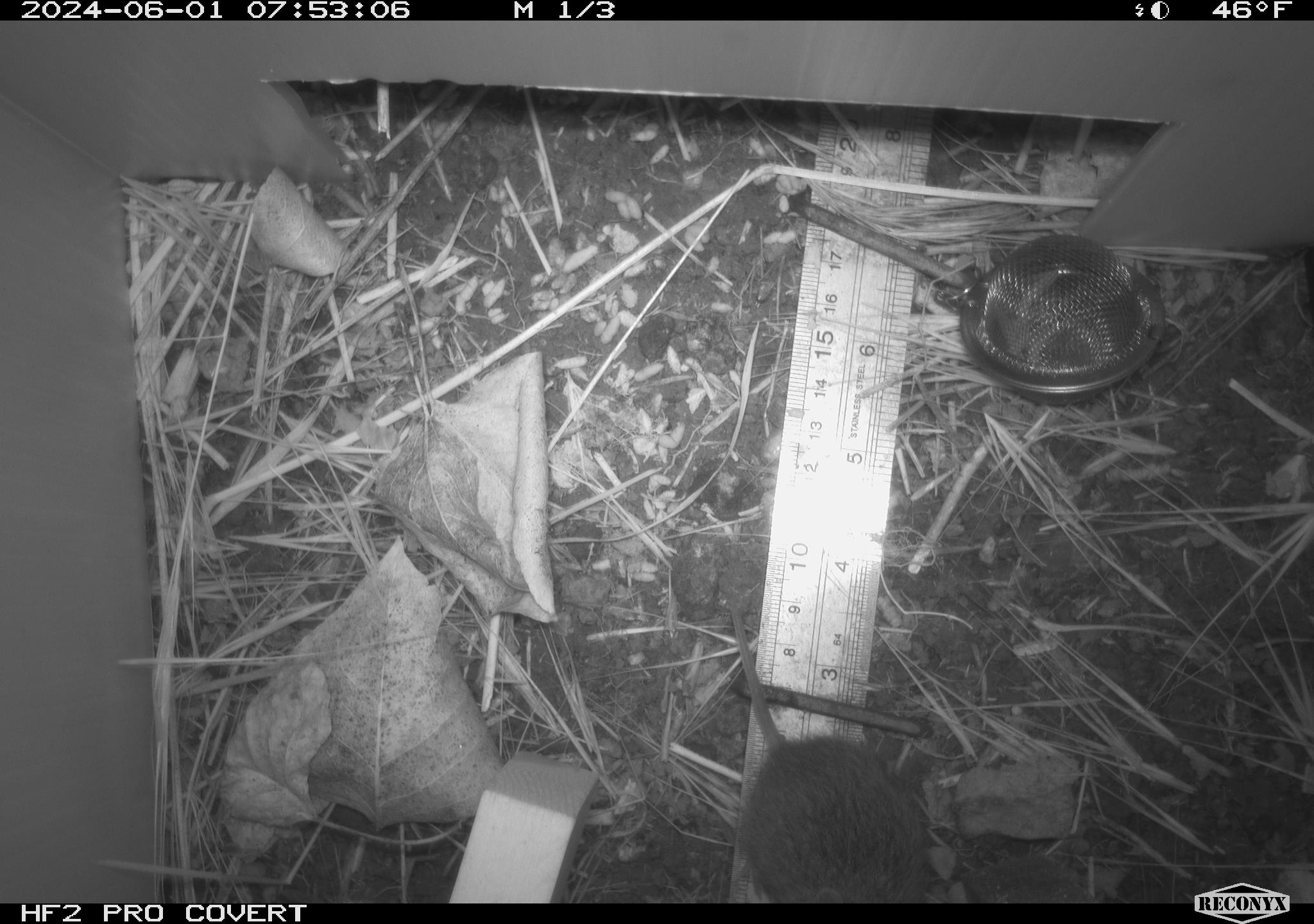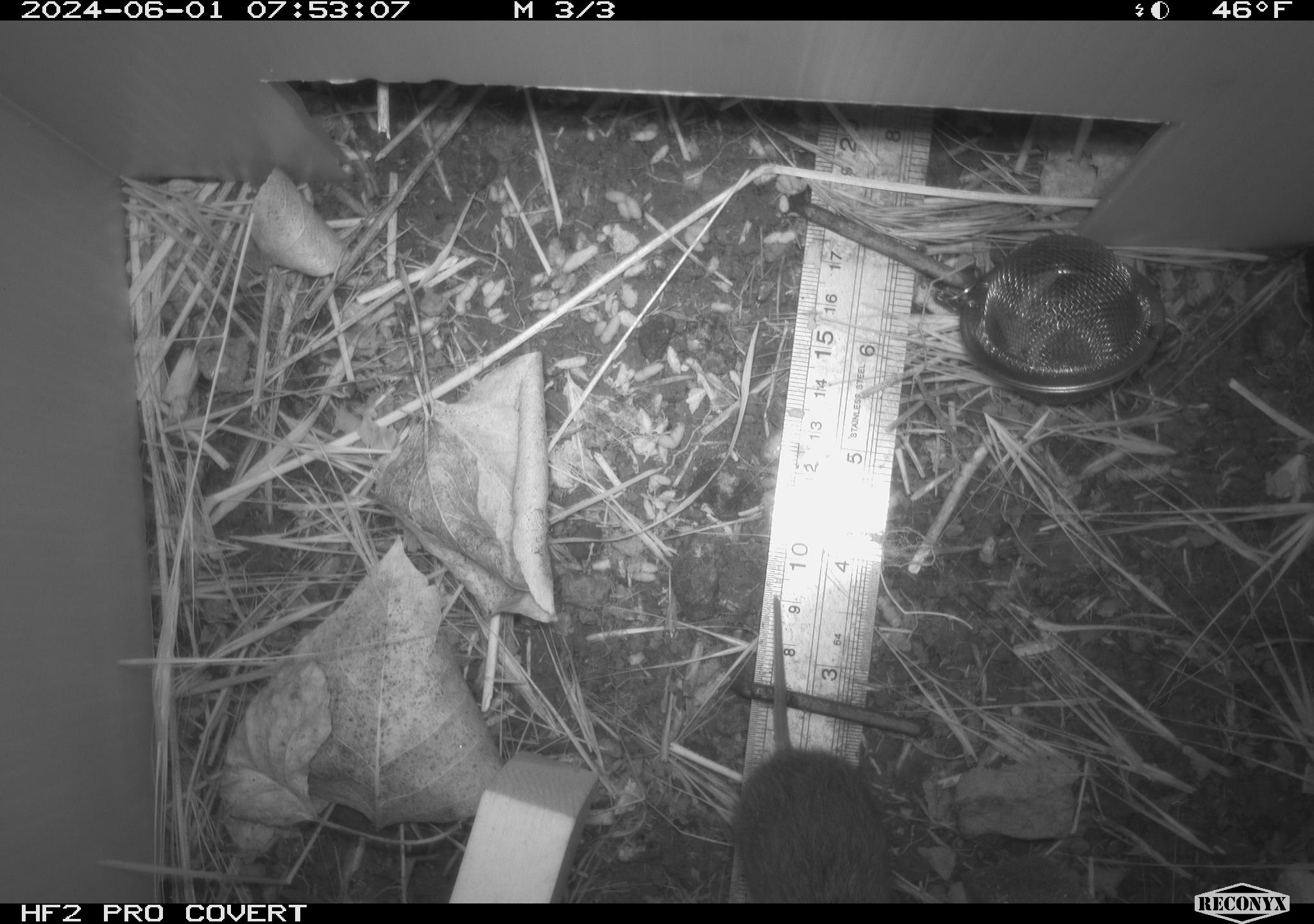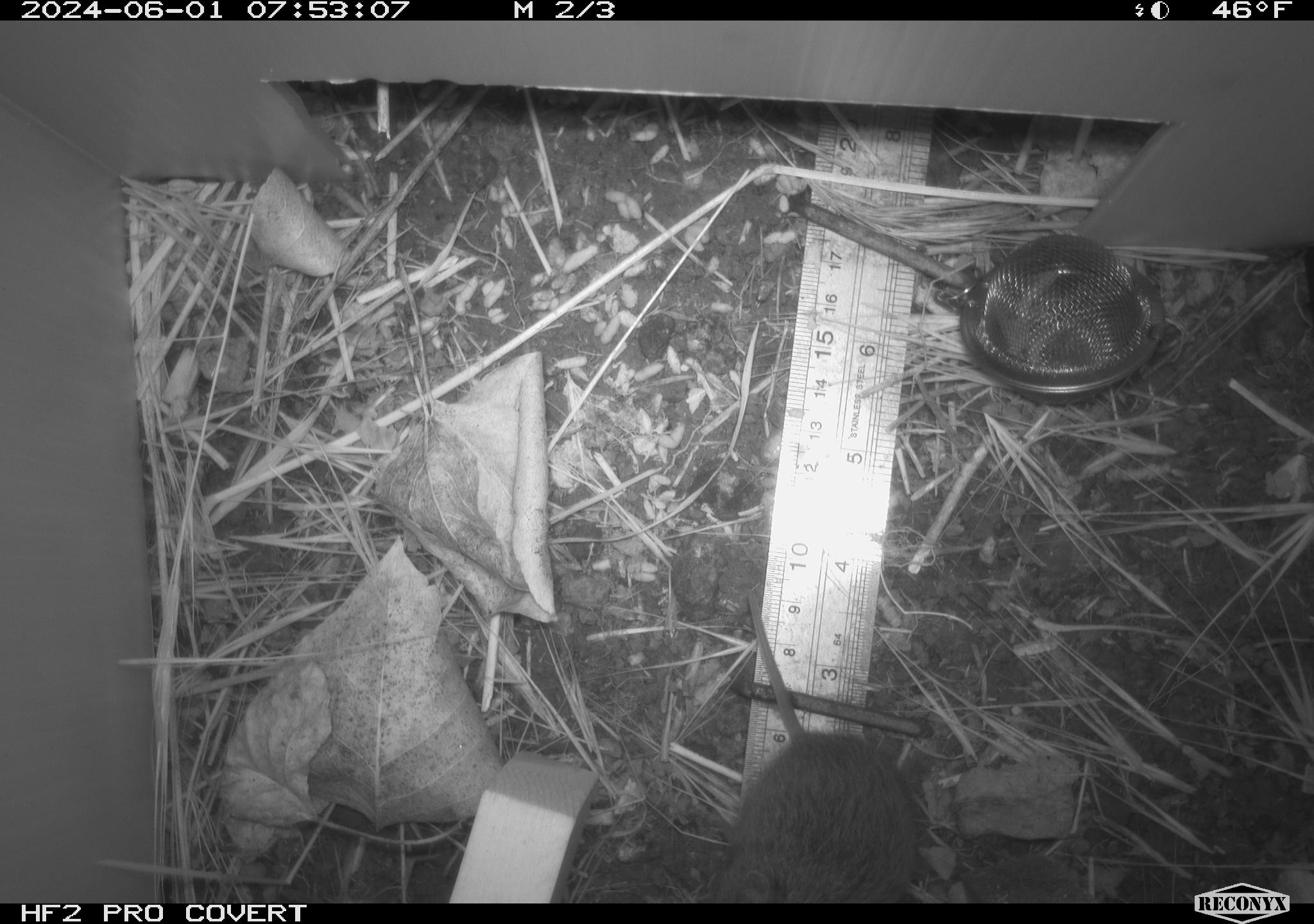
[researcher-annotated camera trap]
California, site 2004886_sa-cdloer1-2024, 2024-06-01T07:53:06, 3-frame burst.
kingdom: Animalia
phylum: Chordata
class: Mammalia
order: Rodentia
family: Cricetidae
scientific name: Arvicolinae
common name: voles, lemmings, and muskrats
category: arvicolinae subfamily